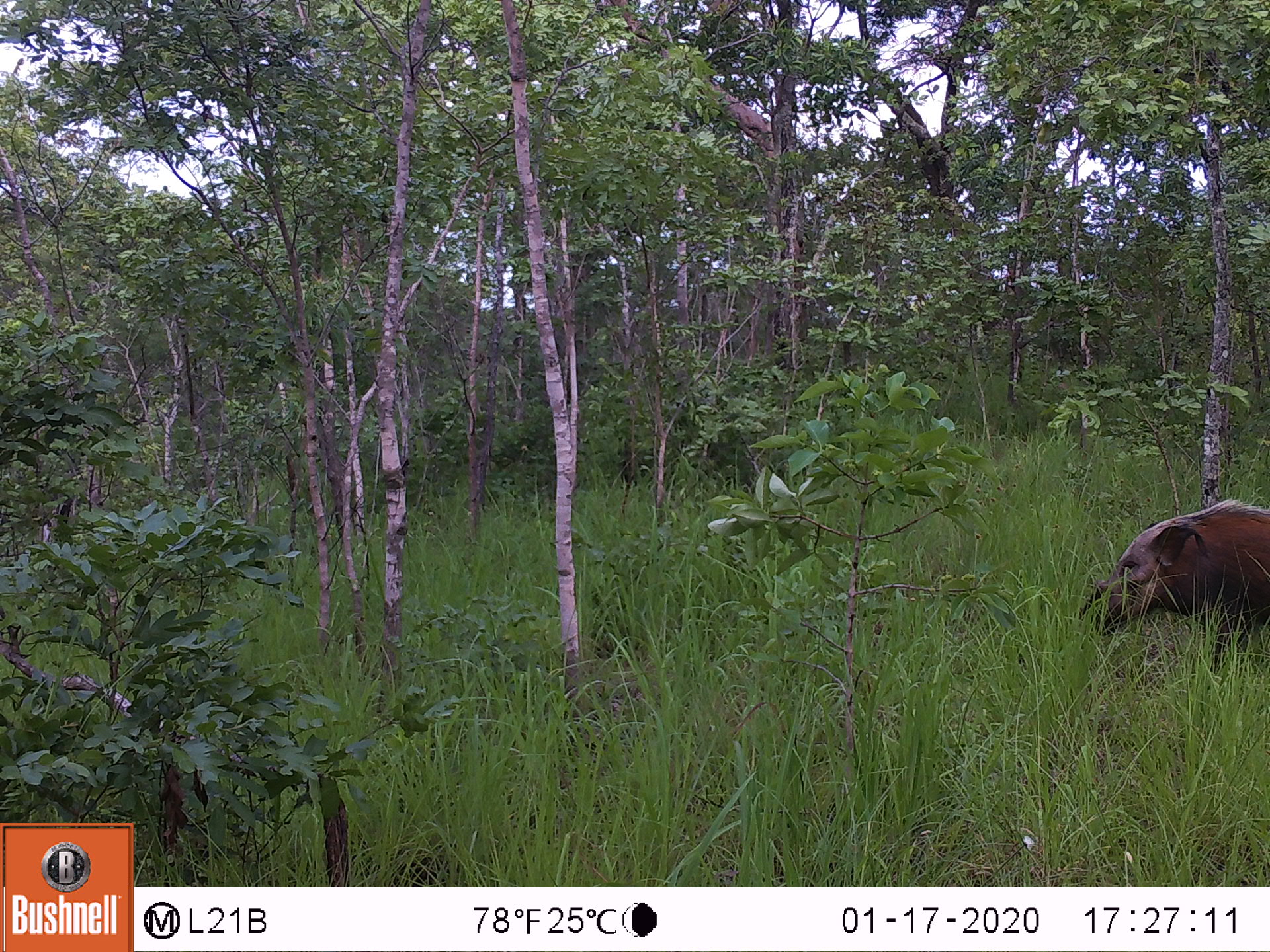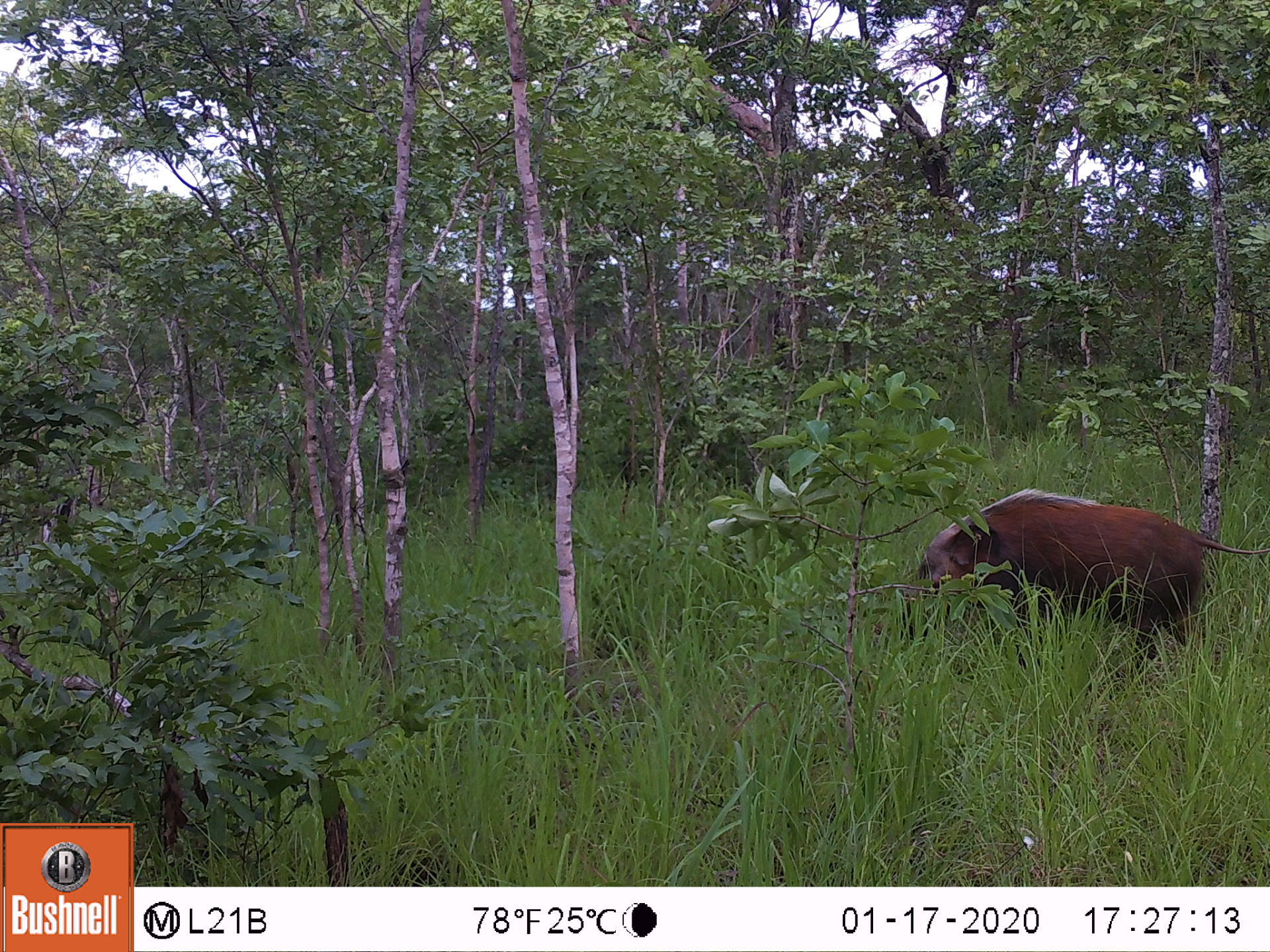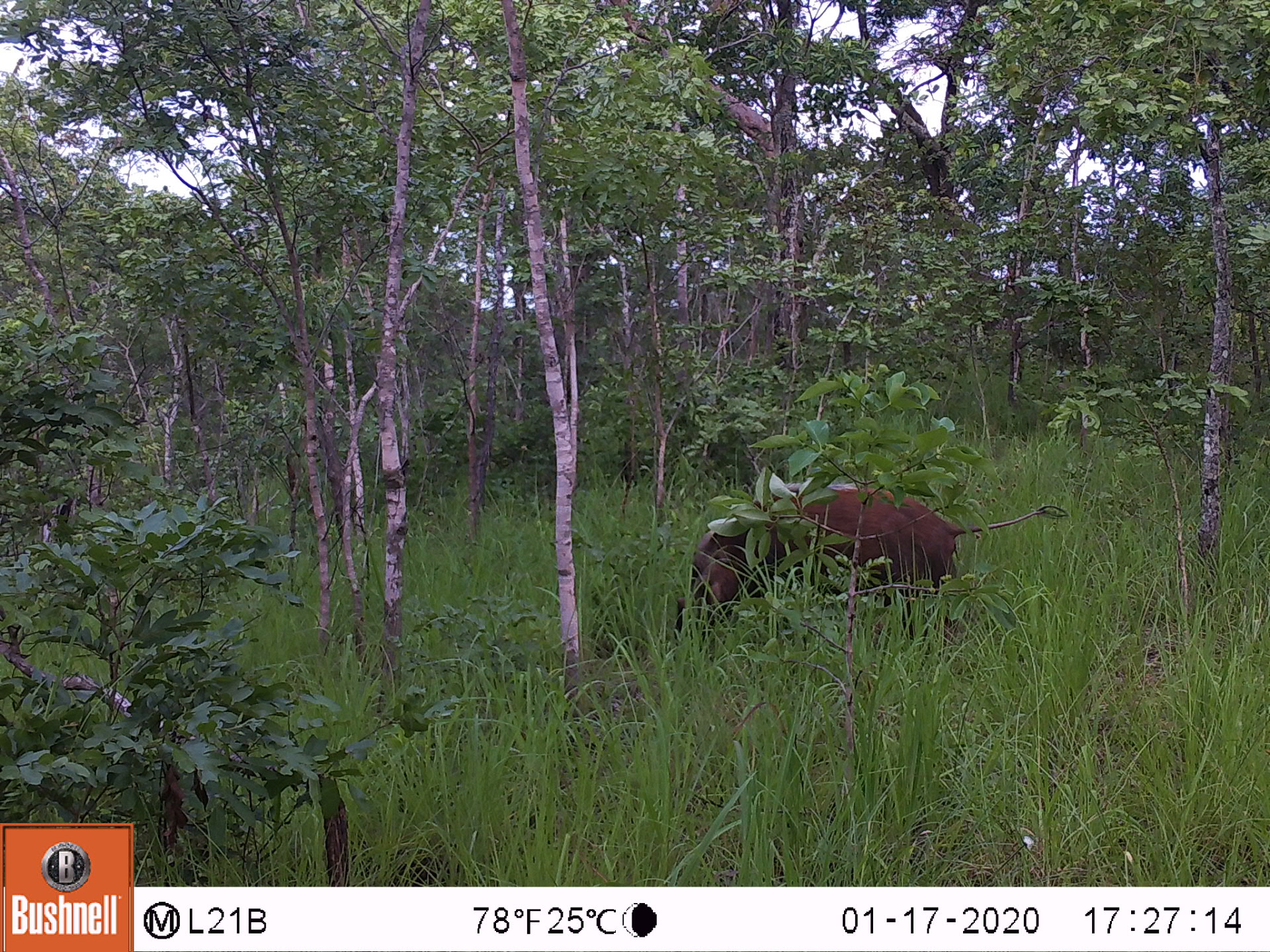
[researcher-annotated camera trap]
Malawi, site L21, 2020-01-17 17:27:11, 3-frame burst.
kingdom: Animalia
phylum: Chordata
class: Mammalia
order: Artiodactyla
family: Suidae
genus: Potamochoerus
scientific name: Potamochoerus larvatus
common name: bushpig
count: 1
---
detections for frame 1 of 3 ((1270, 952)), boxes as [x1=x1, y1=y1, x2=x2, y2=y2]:
bushpig: [x1=1081, y1=485, x2=1267, y2=688]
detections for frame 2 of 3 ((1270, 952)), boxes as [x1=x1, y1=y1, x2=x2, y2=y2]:
bushpig: [x1=895, y1=488, x2=1267, y2=655]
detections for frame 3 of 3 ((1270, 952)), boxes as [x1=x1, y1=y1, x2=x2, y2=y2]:
bushpig: [x1=663, y1=477, x2=1078, y2=639]